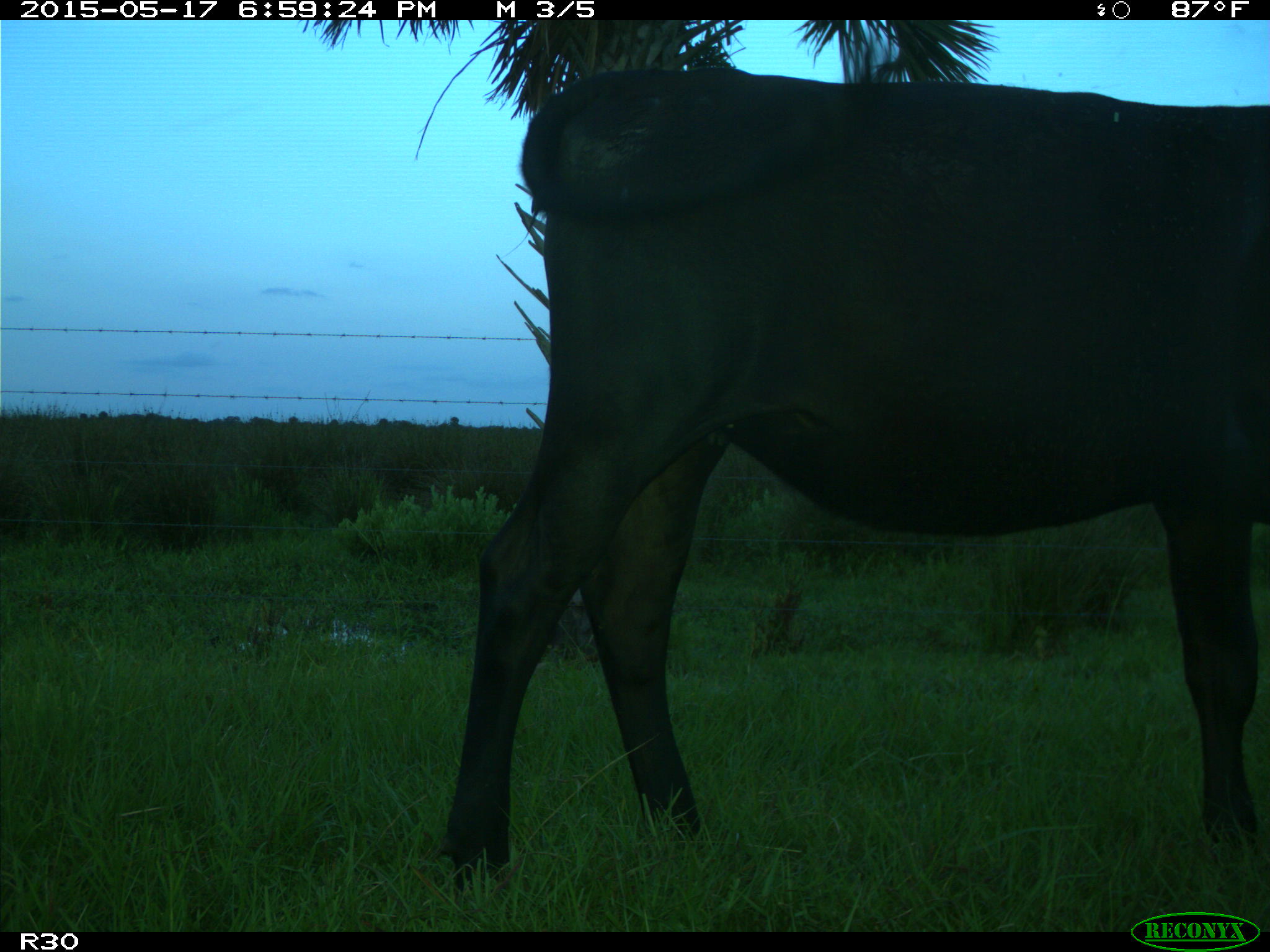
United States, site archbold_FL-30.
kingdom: Animalia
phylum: Chordata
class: Mammalia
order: Artiodactyla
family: Bovidae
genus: Bos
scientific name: Bos taurus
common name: domestic cow